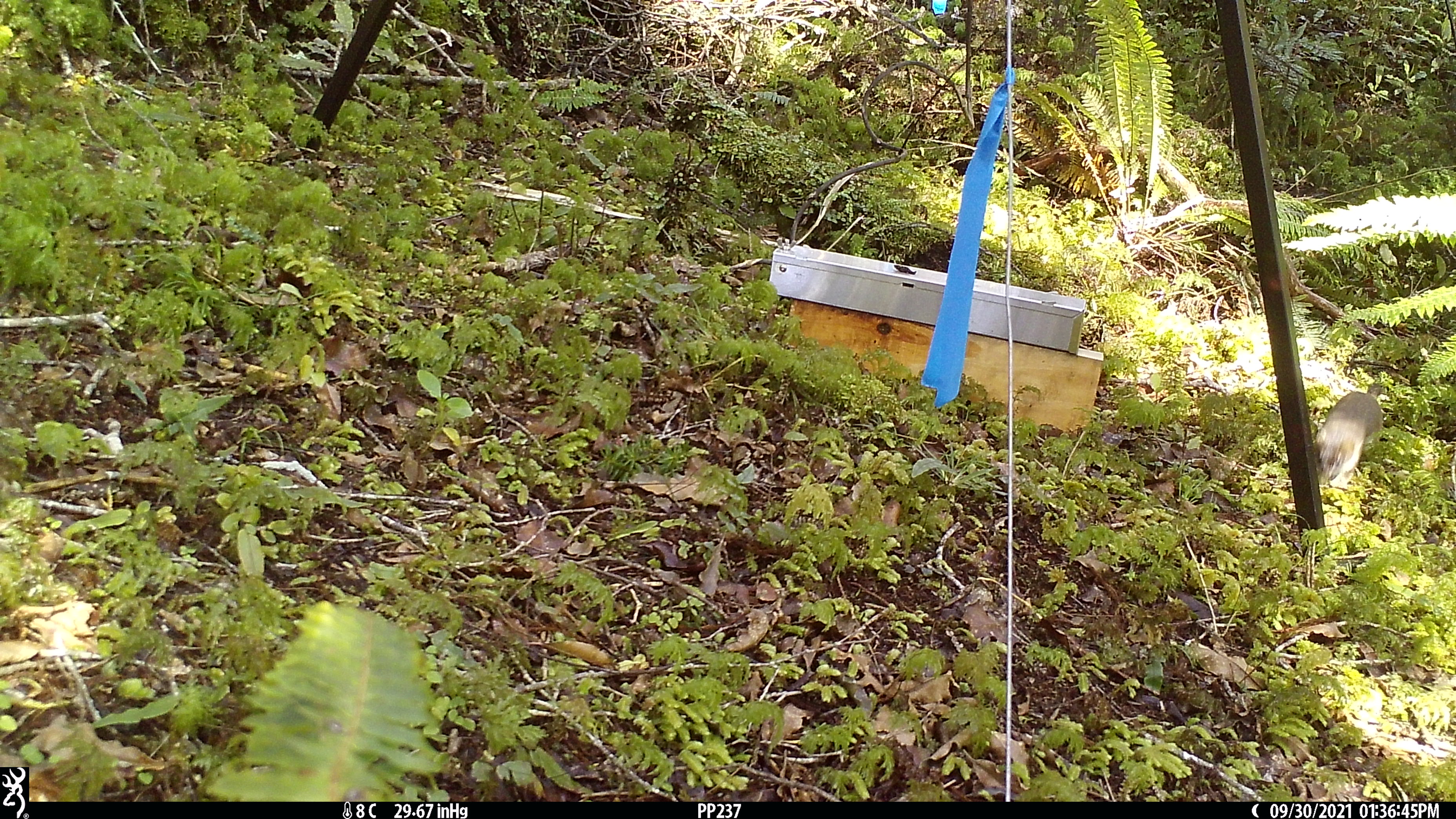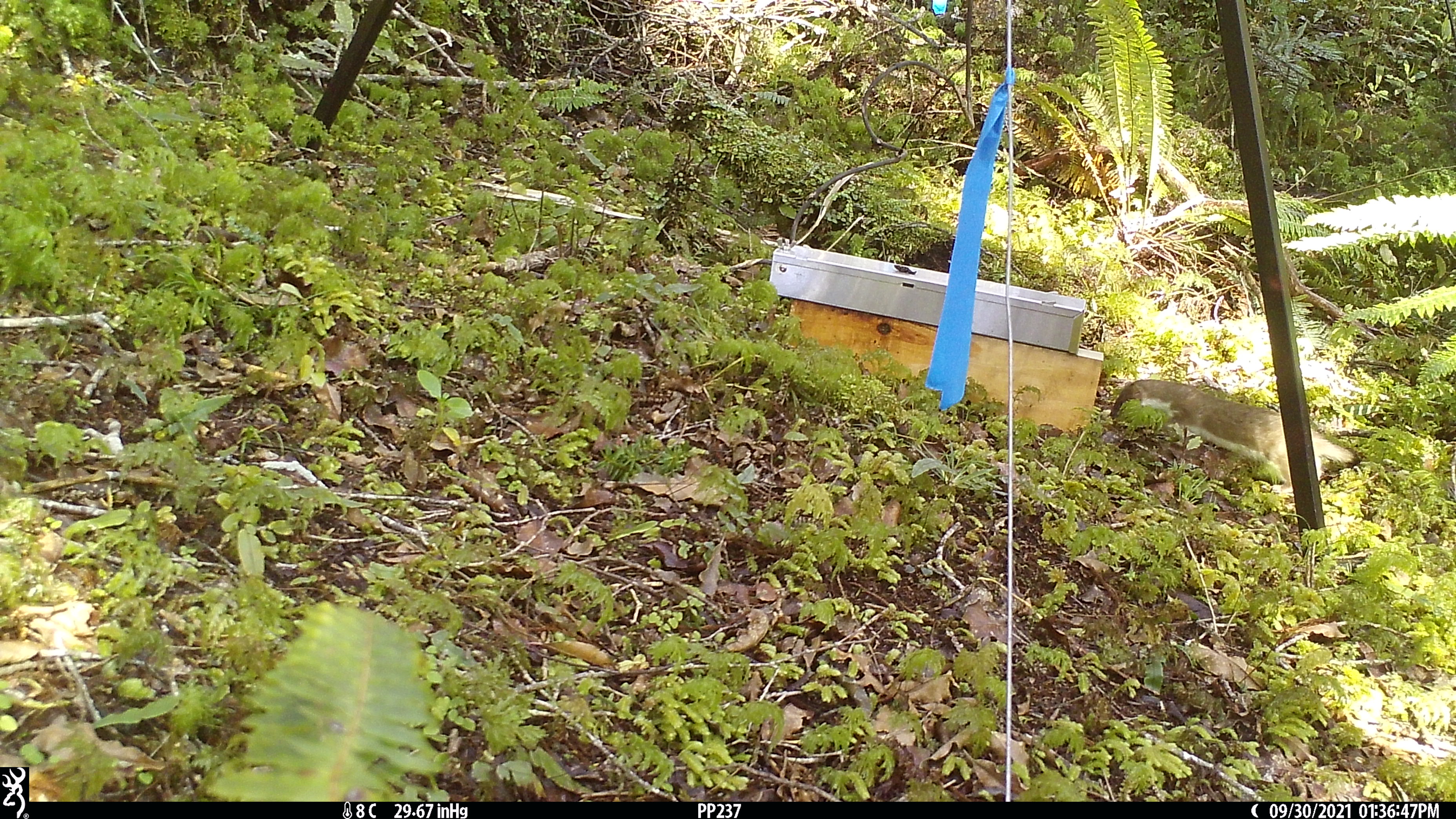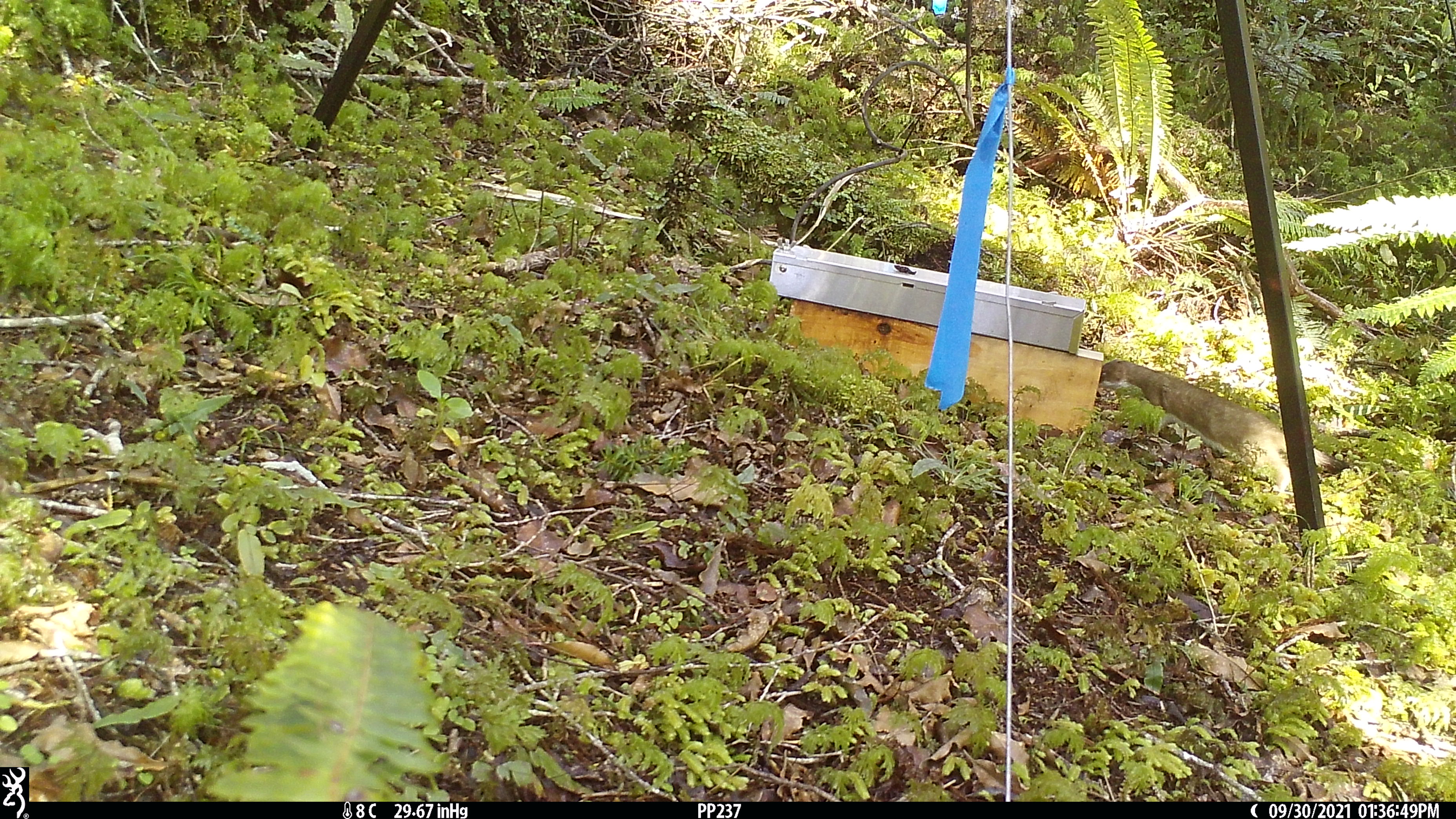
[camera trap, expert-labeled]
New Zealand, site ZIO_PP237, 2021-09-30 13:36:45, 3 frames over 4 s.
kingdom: Animalia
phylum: Chordata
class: Mammalia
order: Carnivora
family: Mustelidae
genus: Mustela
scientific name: Mustela erminea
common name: stoat